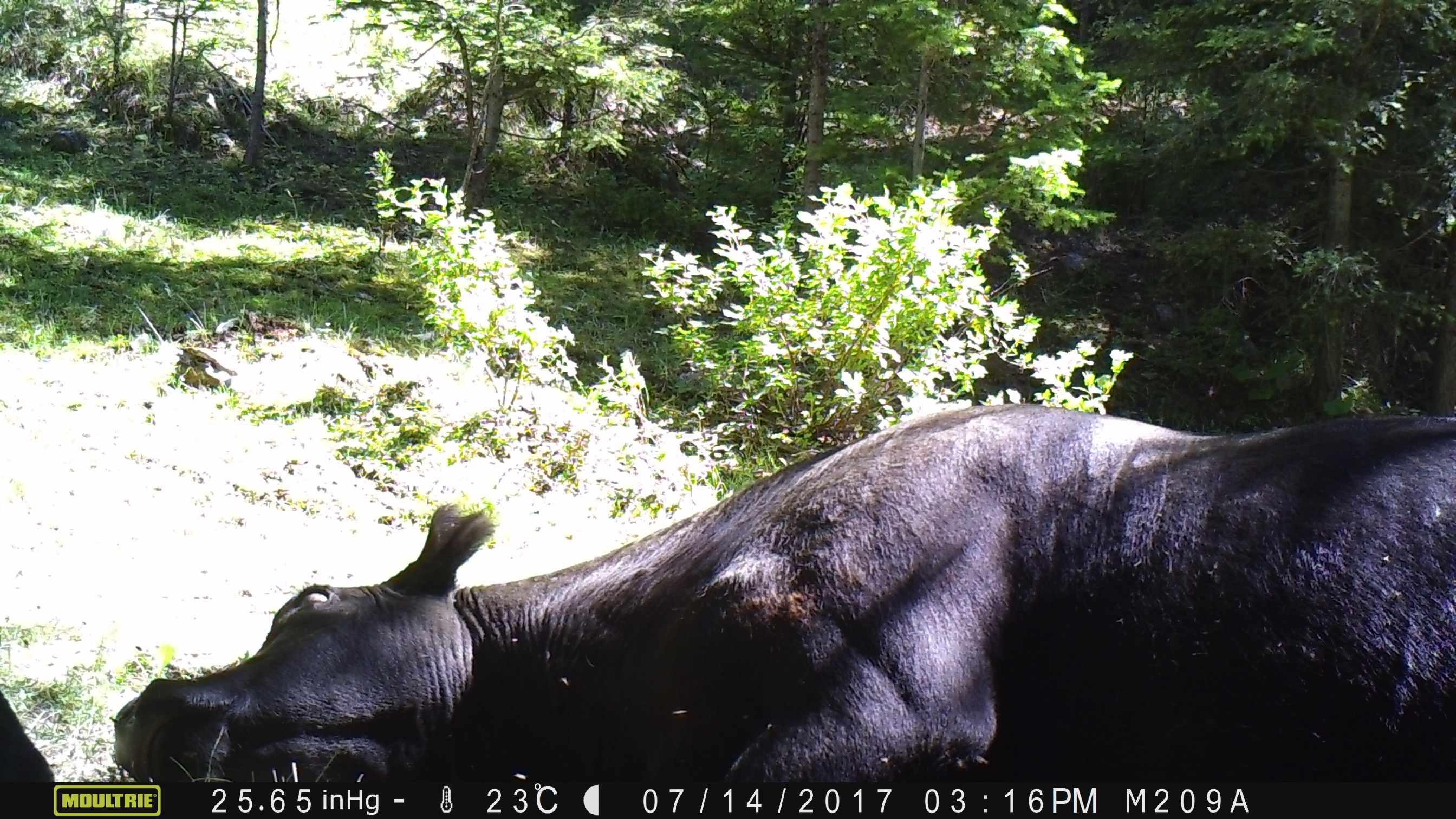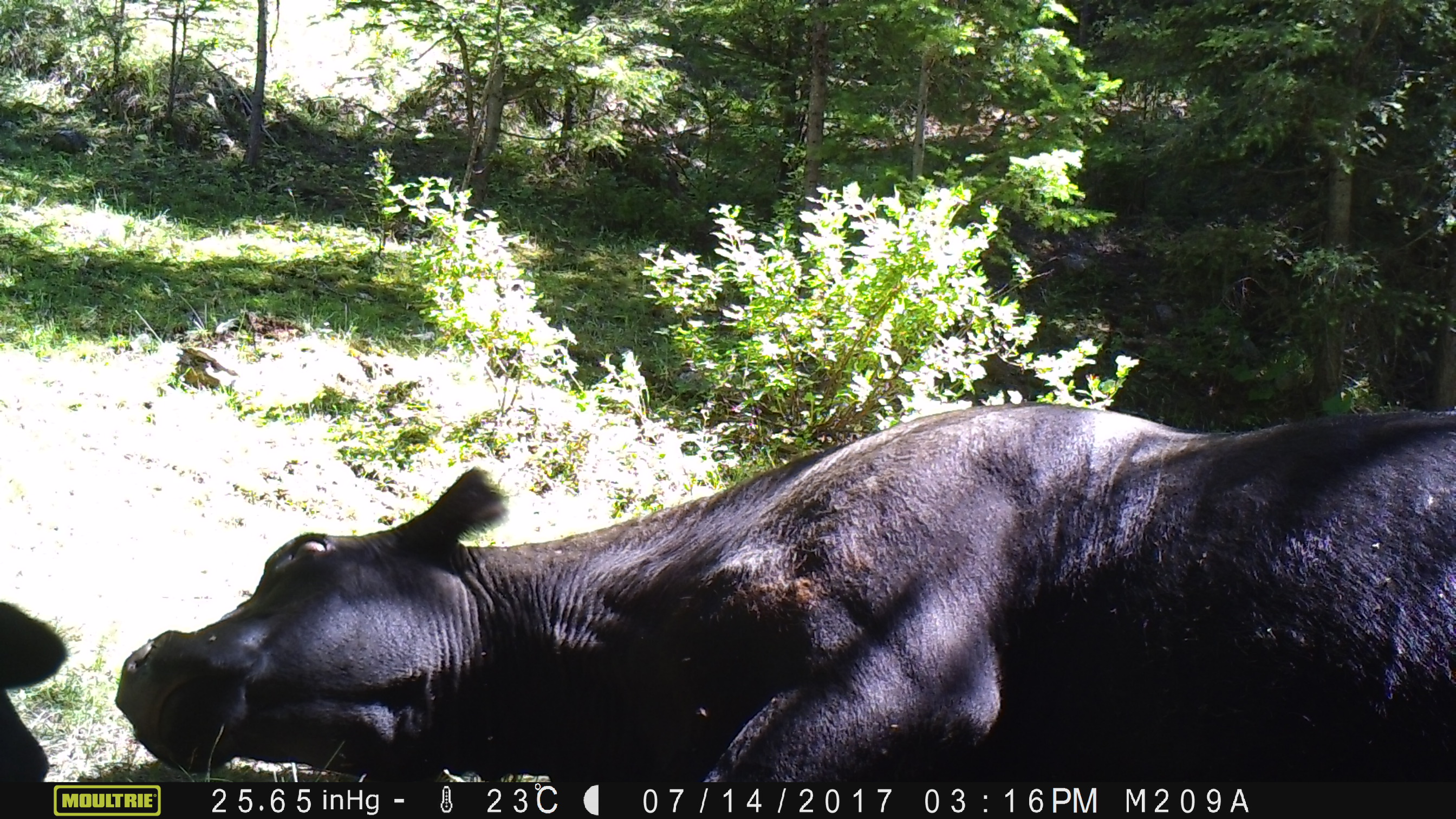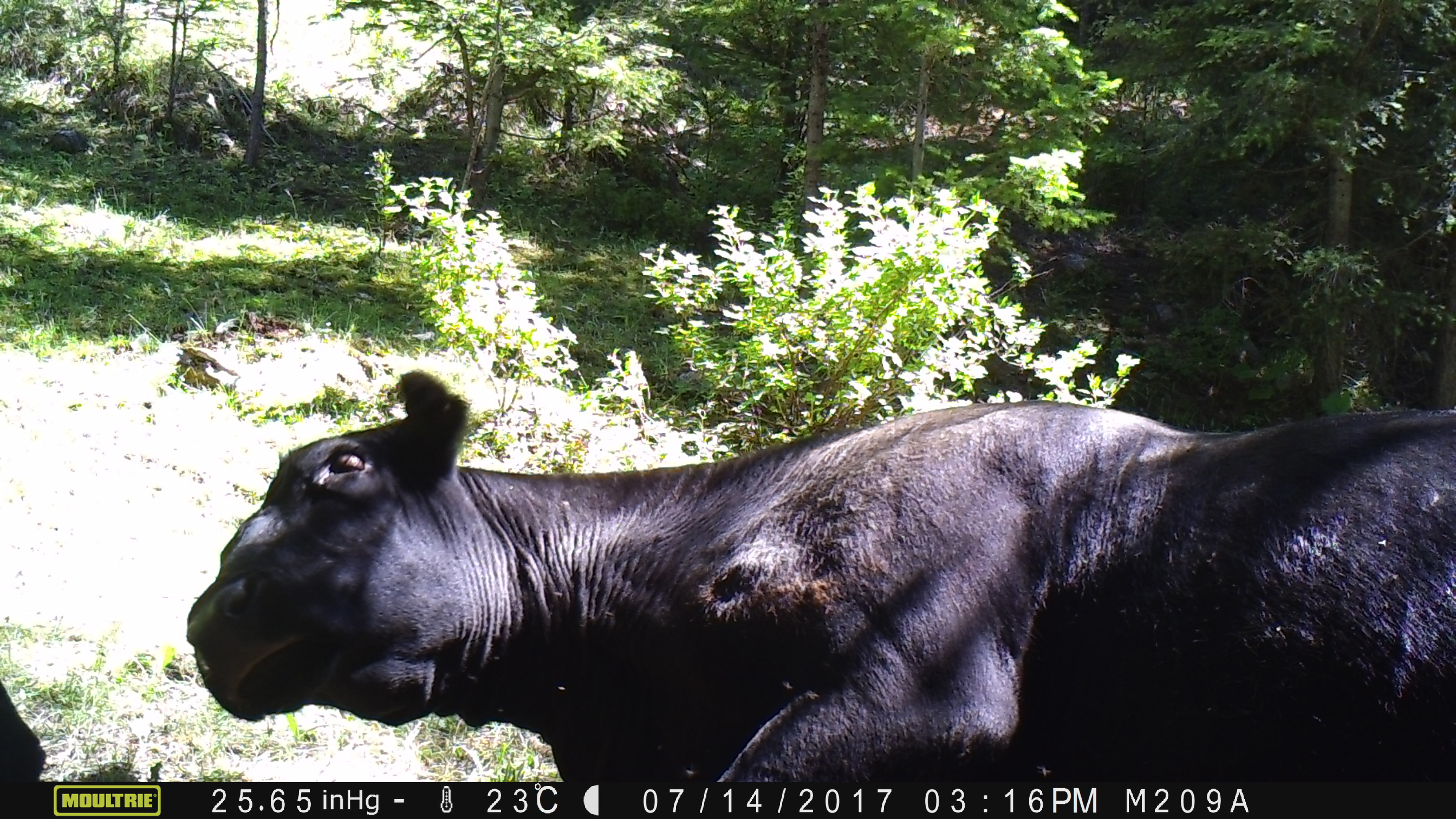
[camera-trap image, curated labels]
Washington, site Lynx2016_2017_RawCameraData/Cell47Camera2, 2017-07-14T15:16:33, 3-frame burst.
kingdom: Animalia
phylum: Chordata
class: Mammalia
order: Artiodactyla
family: Bovidae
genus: Bos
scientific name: Bos taurus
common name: domestic cattle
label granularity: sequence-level